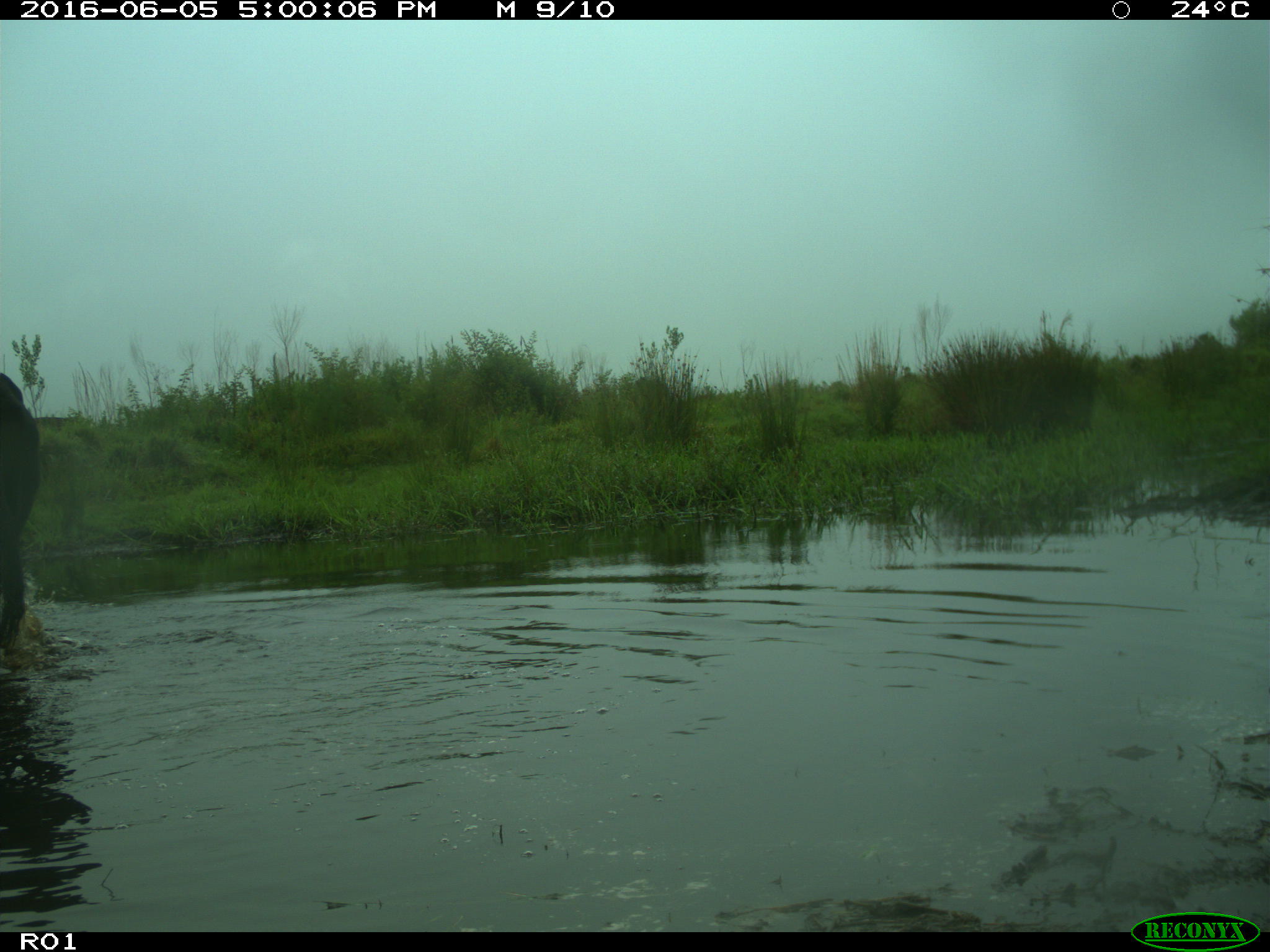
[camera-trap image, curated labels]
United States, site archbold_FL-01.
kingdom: Animalia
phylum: Chordata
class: Mammalia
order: Artiodactyla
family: Bovidae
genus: Bos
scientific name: Bos taurus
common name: domestic cow